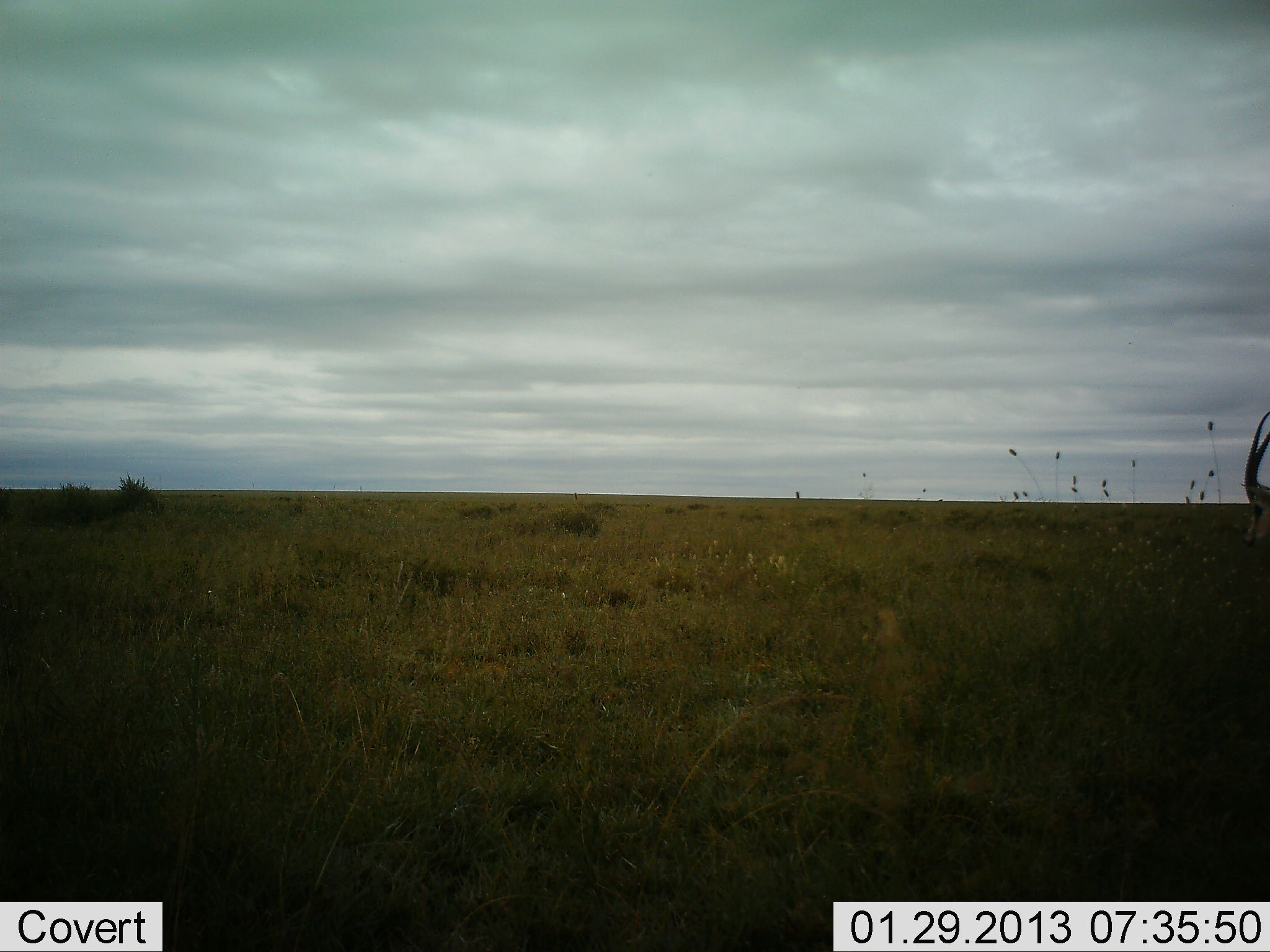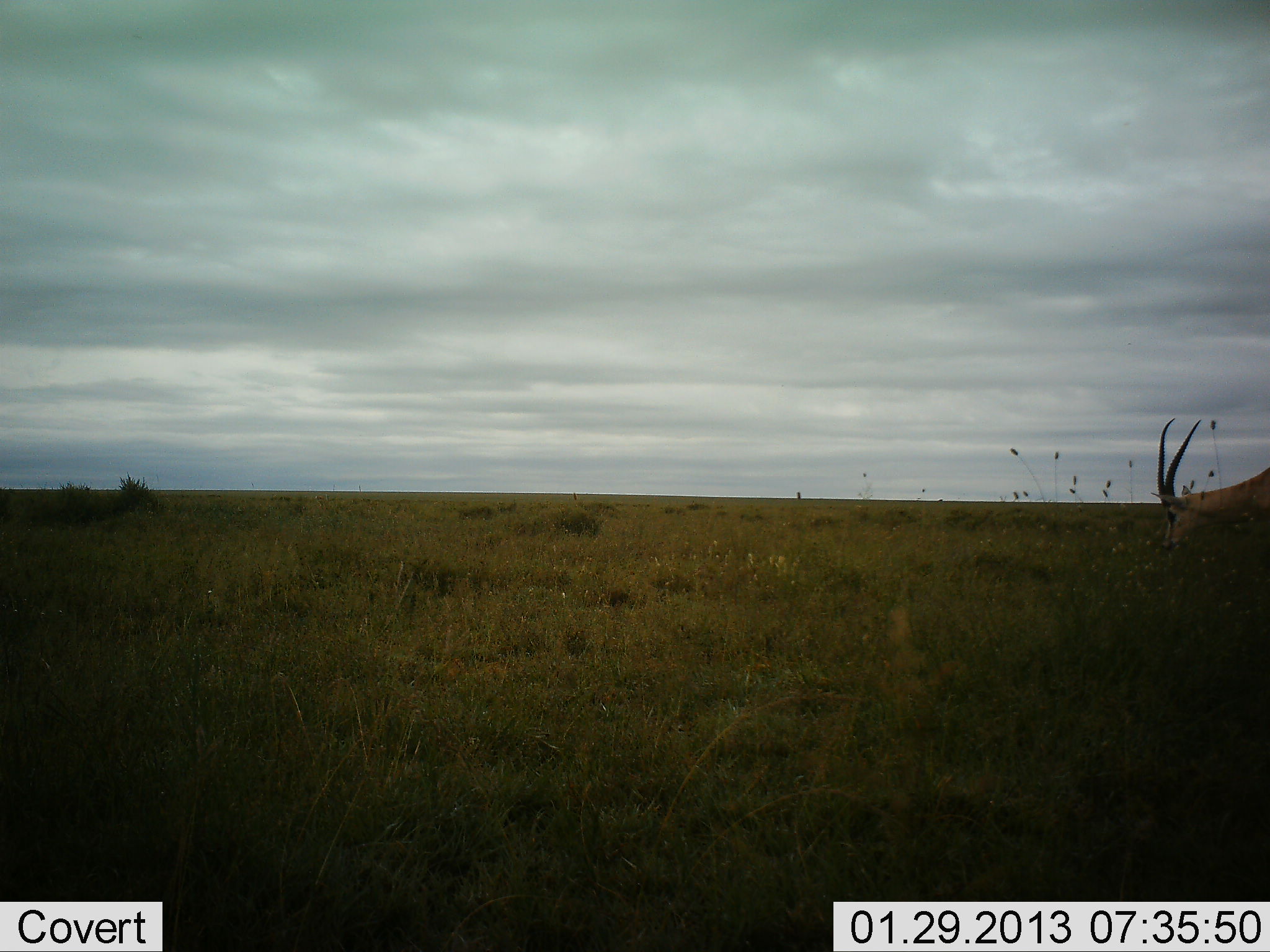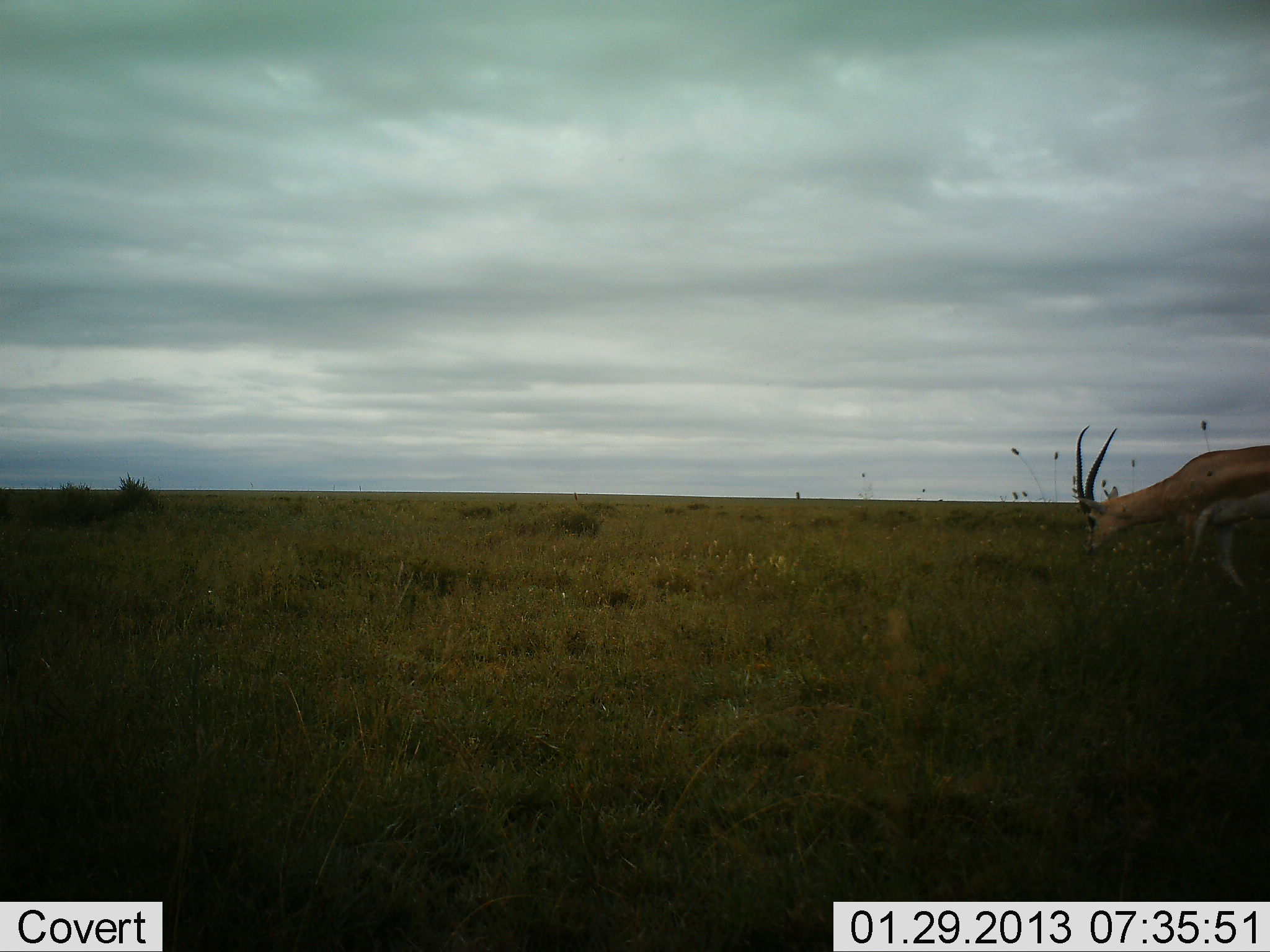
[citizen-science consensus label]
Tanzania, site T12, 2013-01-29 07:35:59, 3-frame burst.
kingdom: Animalia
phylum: Chordata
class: Mammalia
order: Artiodactyla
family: Bovidae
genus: Nanger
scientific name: Nanger granti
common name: grant's gazelle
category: gazellegrants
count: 1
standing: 4%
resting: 0%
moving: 82%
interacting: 4%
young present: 4%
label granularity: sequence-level